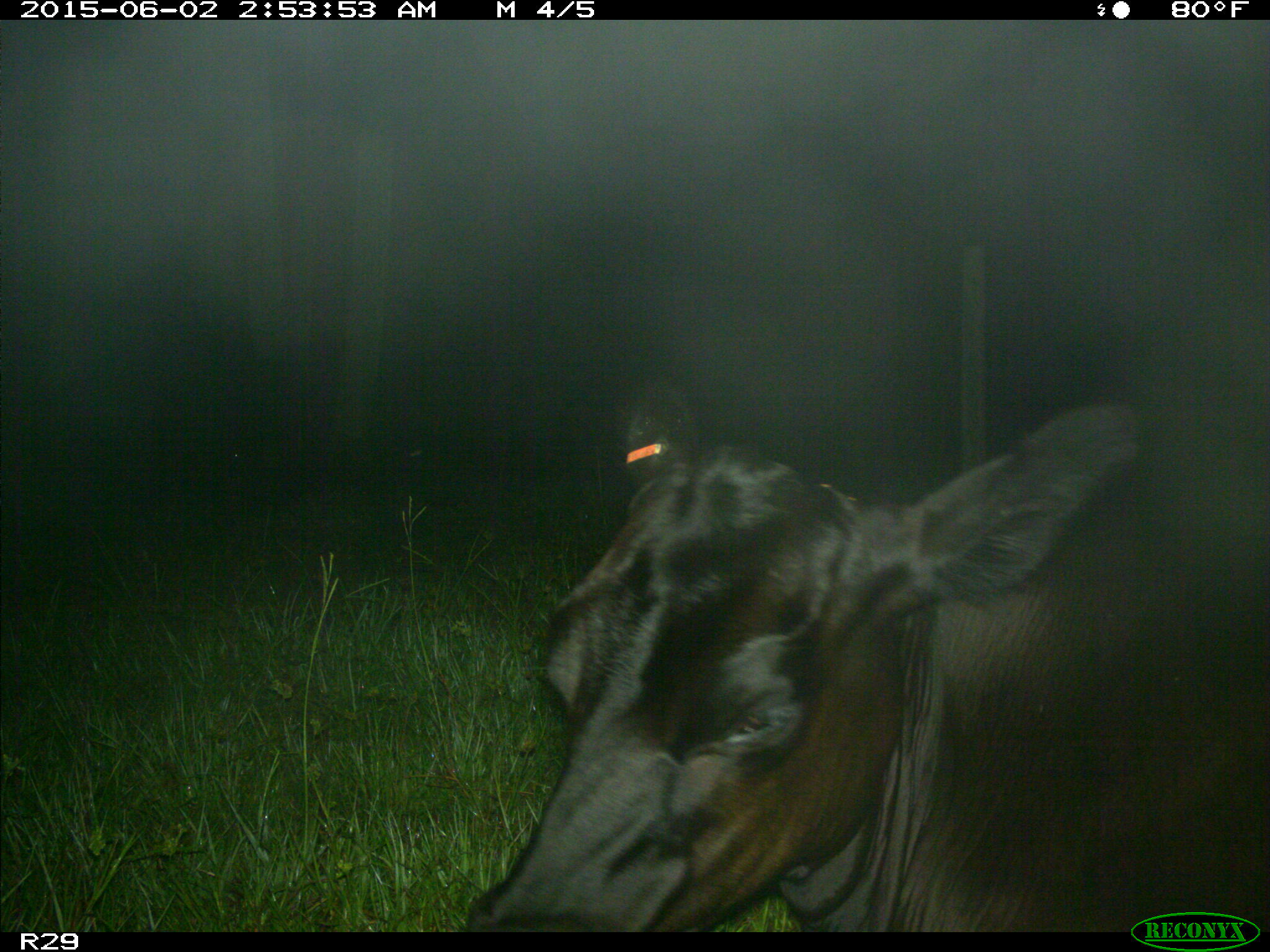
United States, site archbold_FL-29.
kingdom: Animalia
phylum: Chordata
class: Mammalia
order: Artiodactyla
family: Bovidae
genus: Bos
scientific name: Bos taurus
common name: domestic cow